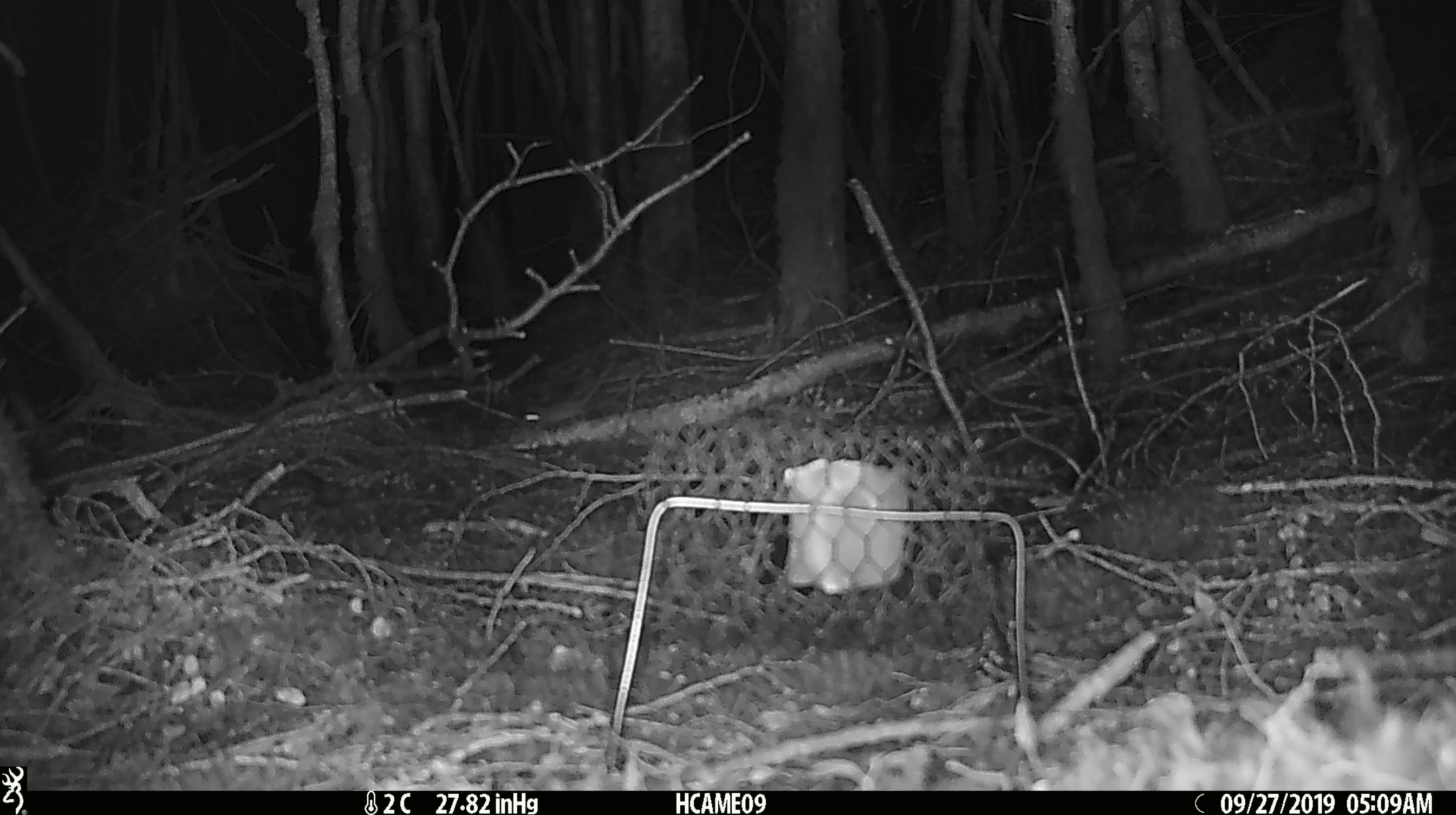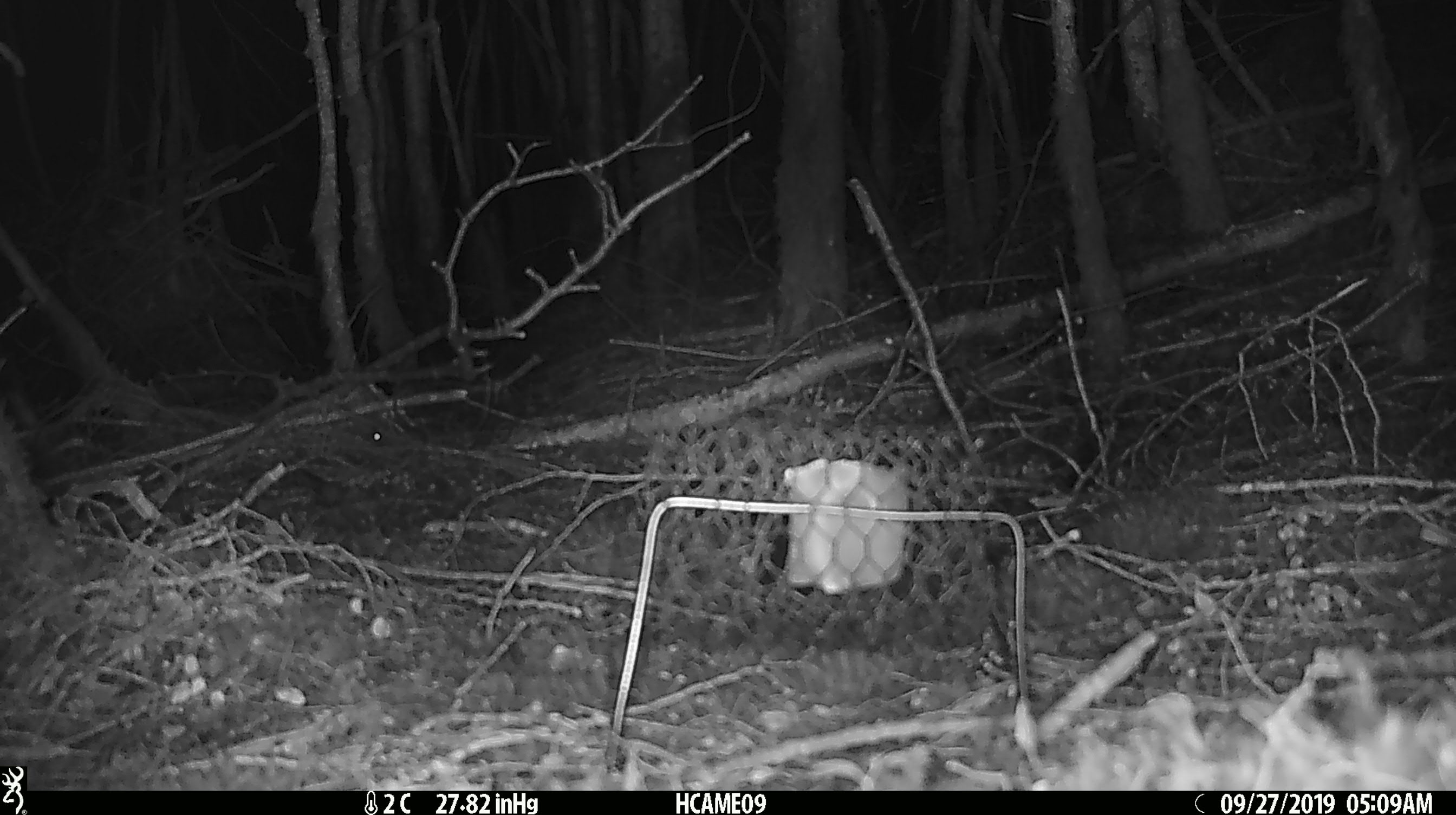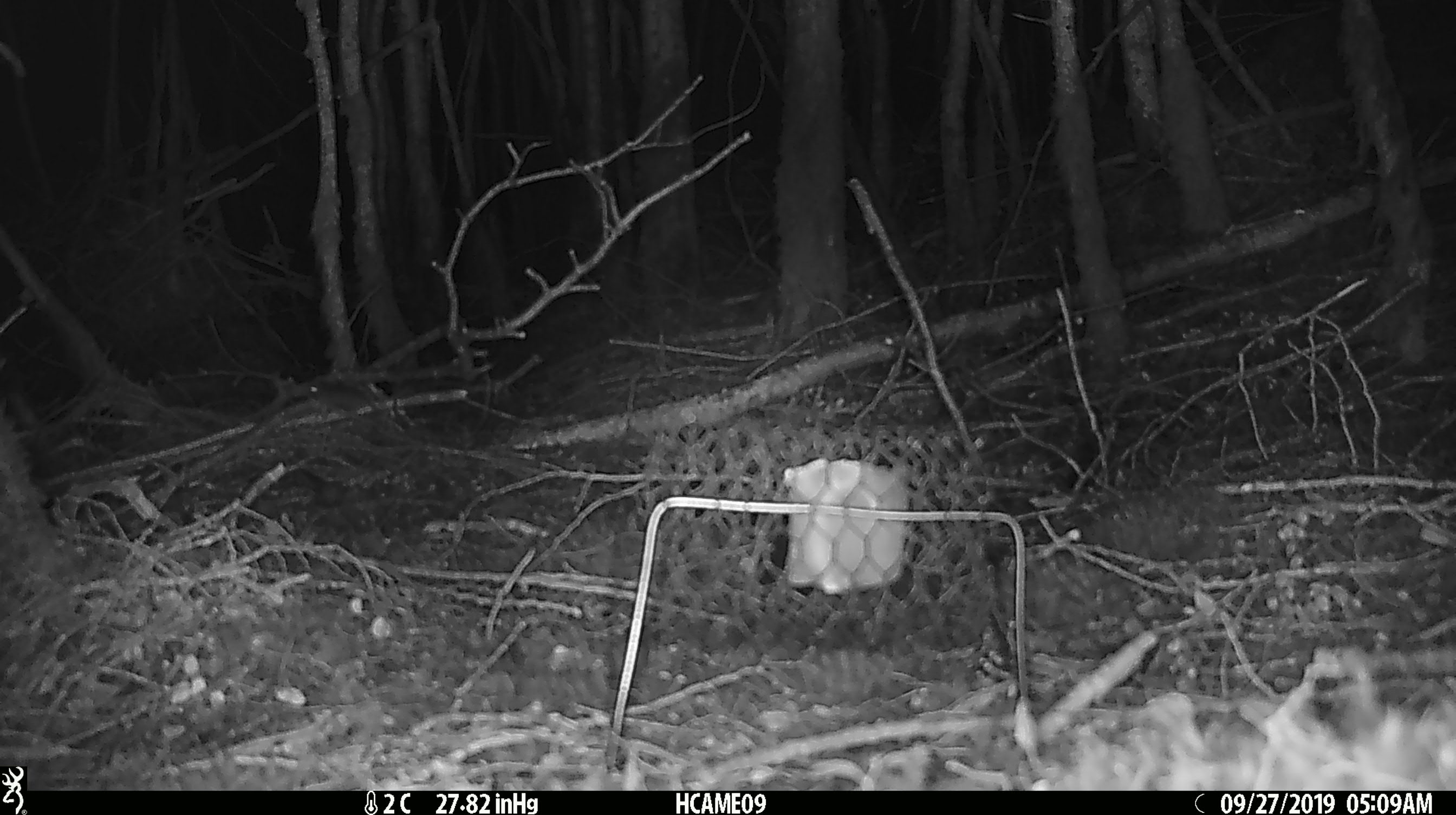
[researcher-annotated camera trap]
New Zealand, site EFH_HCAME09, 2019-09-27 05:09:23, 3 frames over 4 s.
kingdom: Animalia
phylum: Chordata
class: Mammalia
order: Rodentia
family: Muridae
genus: Mus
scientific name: Mus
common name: mouse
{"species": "mouse (Mus)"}